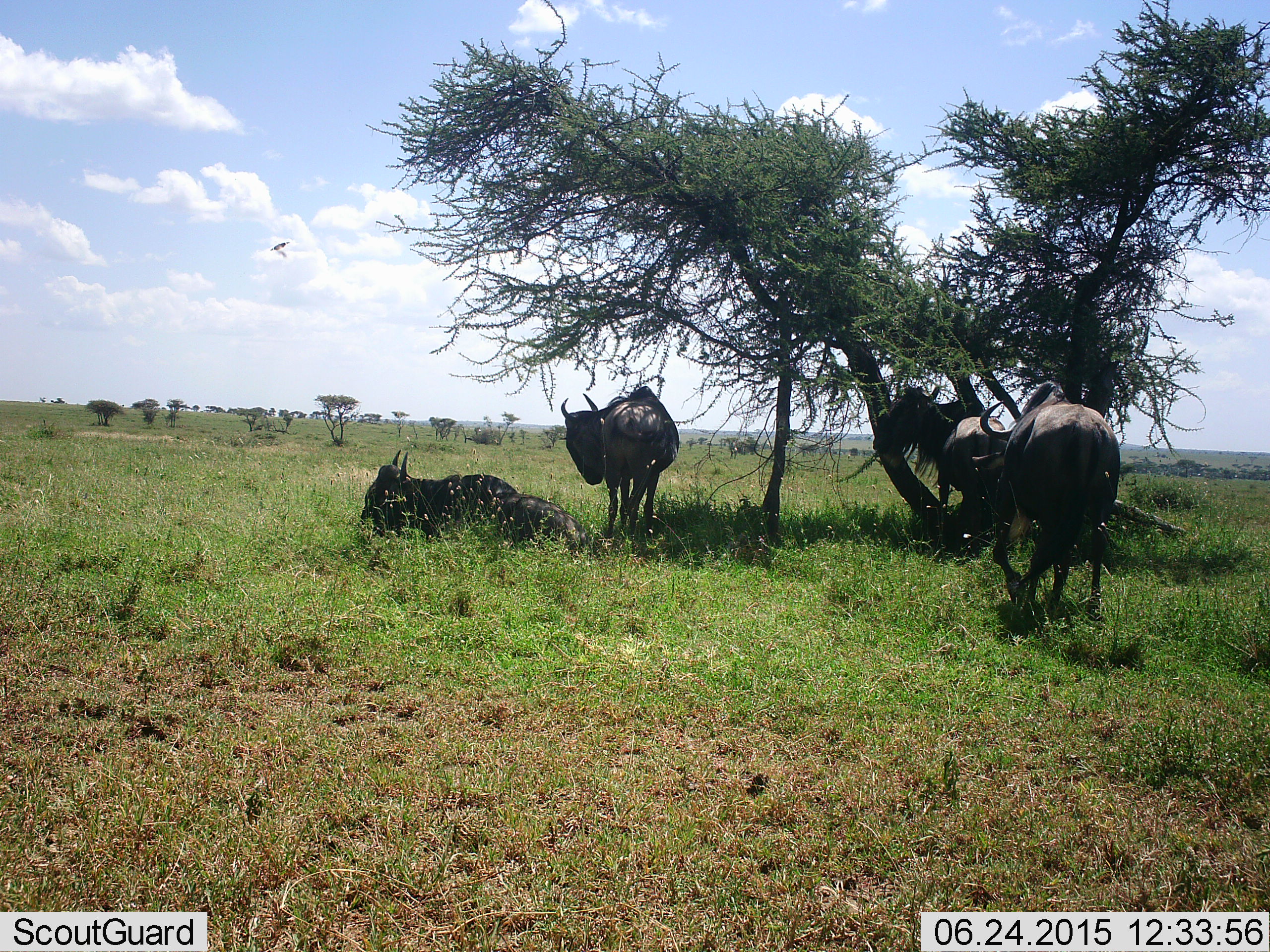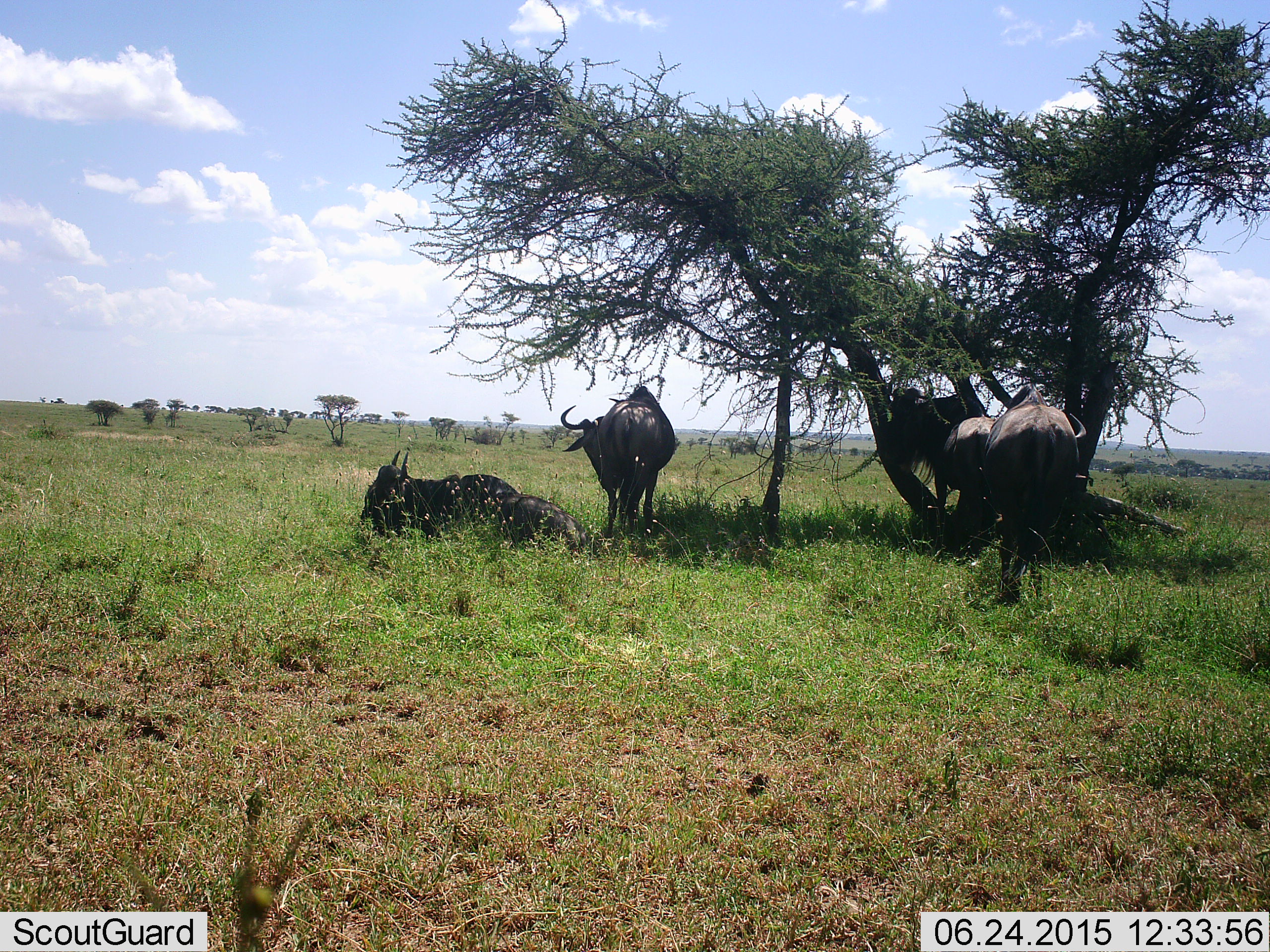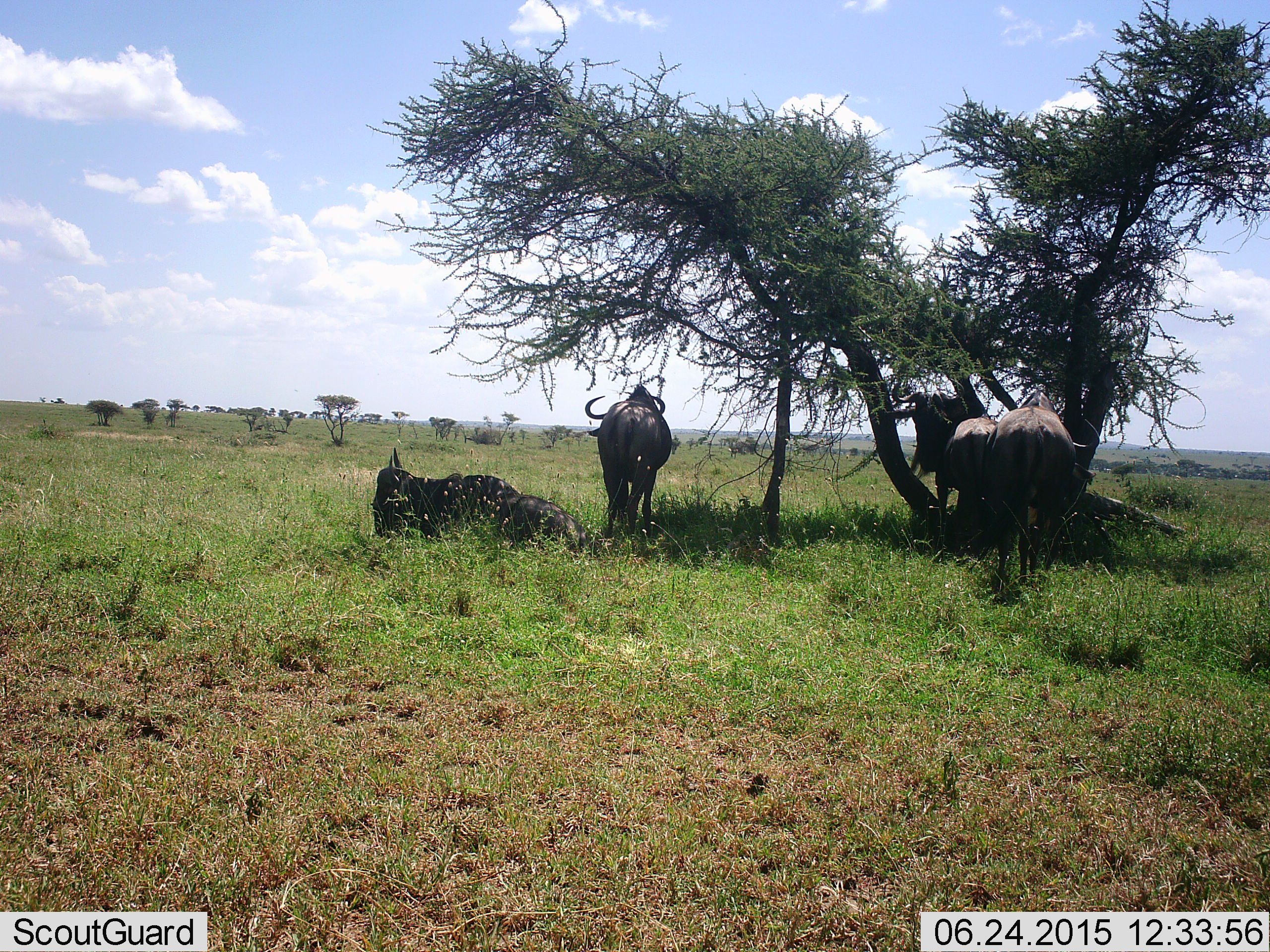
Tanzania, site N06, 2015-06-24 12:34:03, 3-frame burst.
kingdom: Animalia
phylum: Chordata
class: Mammalia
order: Artiodactyla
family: Bovidae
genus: Connochaetes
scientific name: Connochaetes taurinus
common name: blue wildebeest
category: wildebeest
Wildebeest (blue wildebeest) (Connochaetes taurinus), count 5. Behavior (volunteer vote fractions): standing 82%, resting 91%, moving 18%, interacting 0%. Young present (vote fraction): 0%. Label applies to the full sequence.